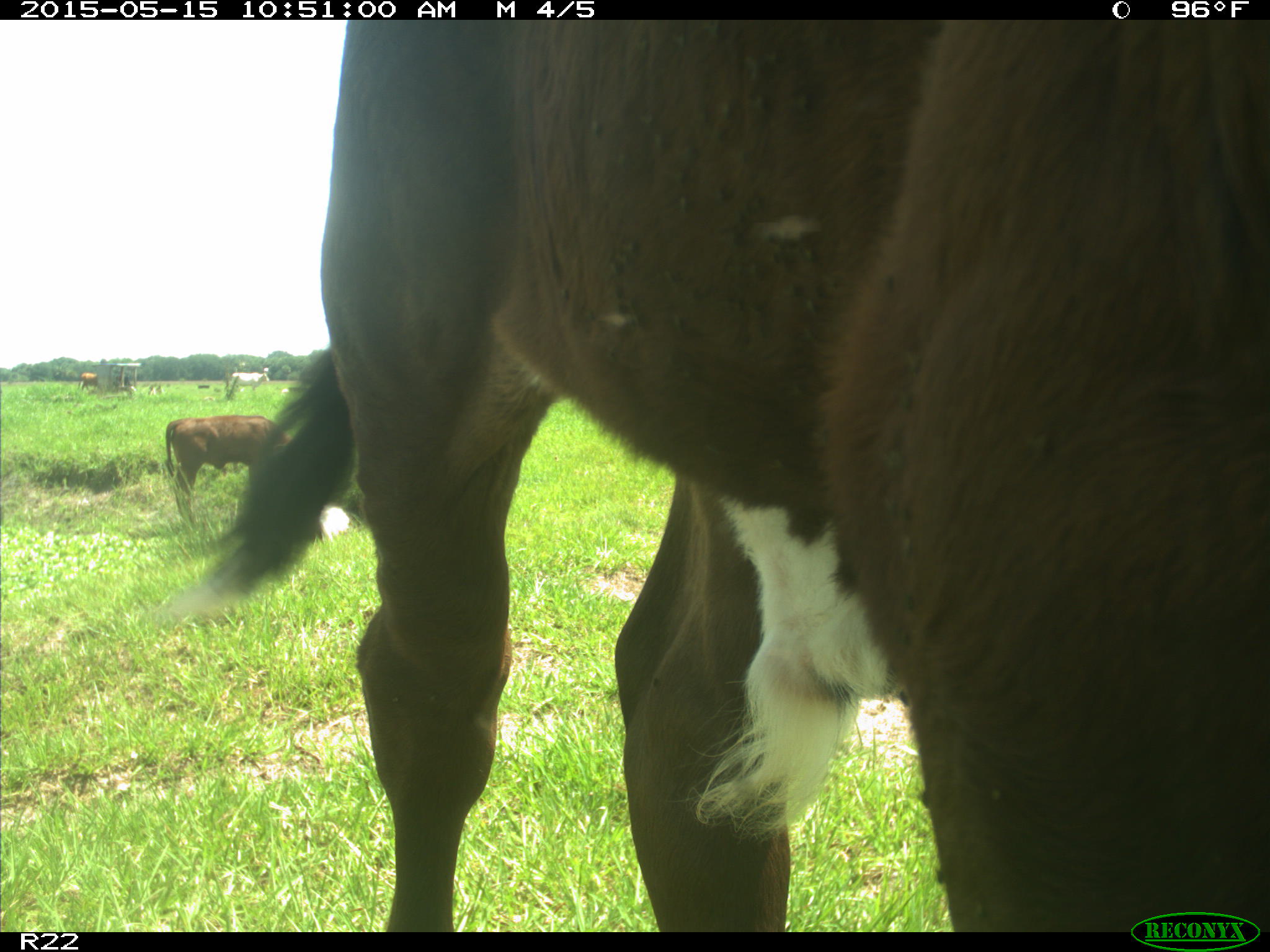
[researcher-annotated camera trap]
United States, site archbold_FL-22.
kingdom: Animalia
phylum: Chordata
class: Mammalia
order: Artiodactyla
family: Bovidae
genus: Bos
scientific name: Bos taurus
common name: domestic cow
Bos taurus (domestic cow).